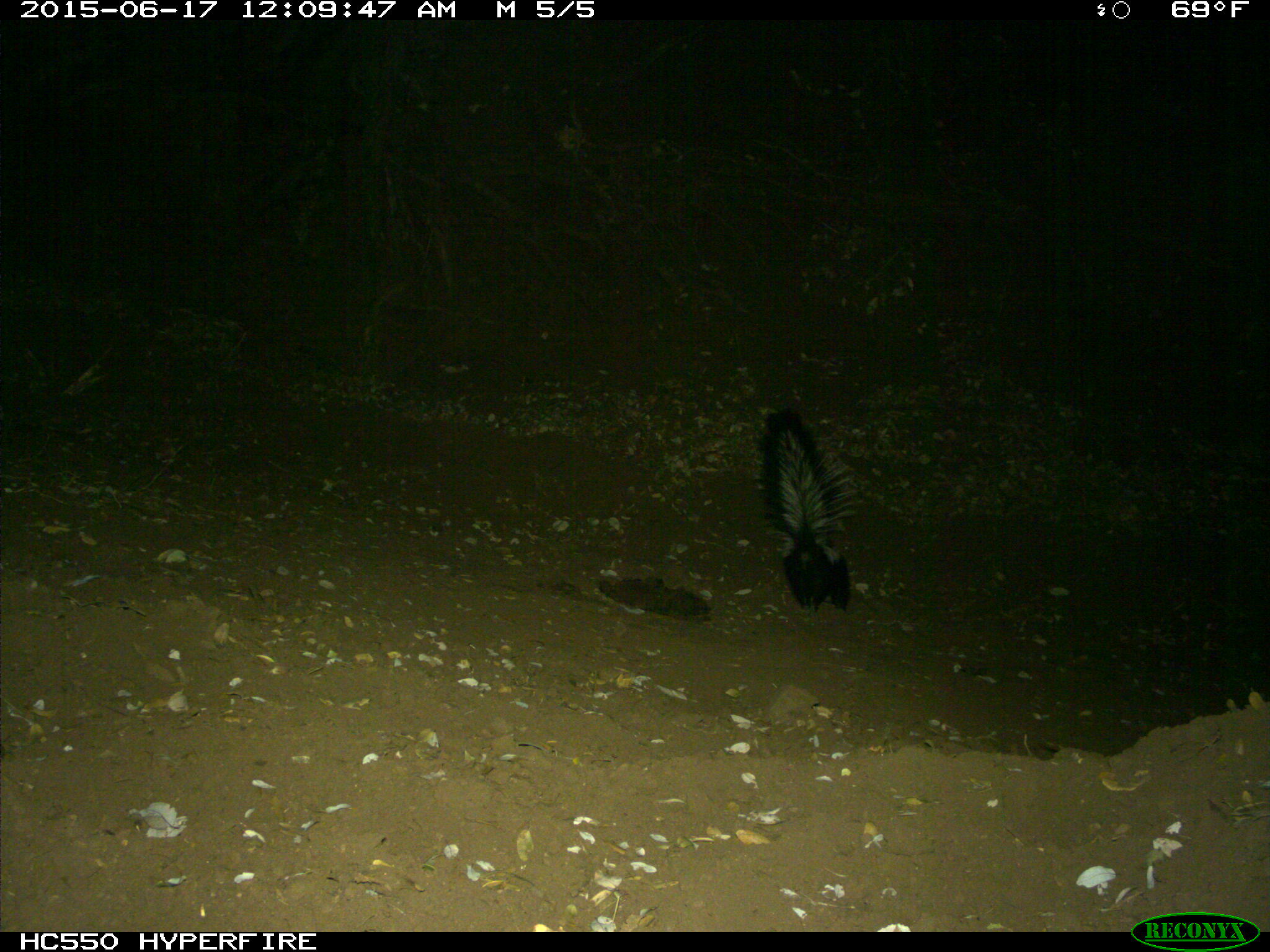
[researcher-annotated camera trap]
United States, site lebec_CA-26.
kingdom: Animalia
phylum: Chordata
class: Mammalia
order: Carnivora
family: Mephitidae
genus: Mephitis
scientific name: Mephitis mephitis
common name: striped skunk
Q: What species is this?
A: Mephitis mephitis (striped skunk).